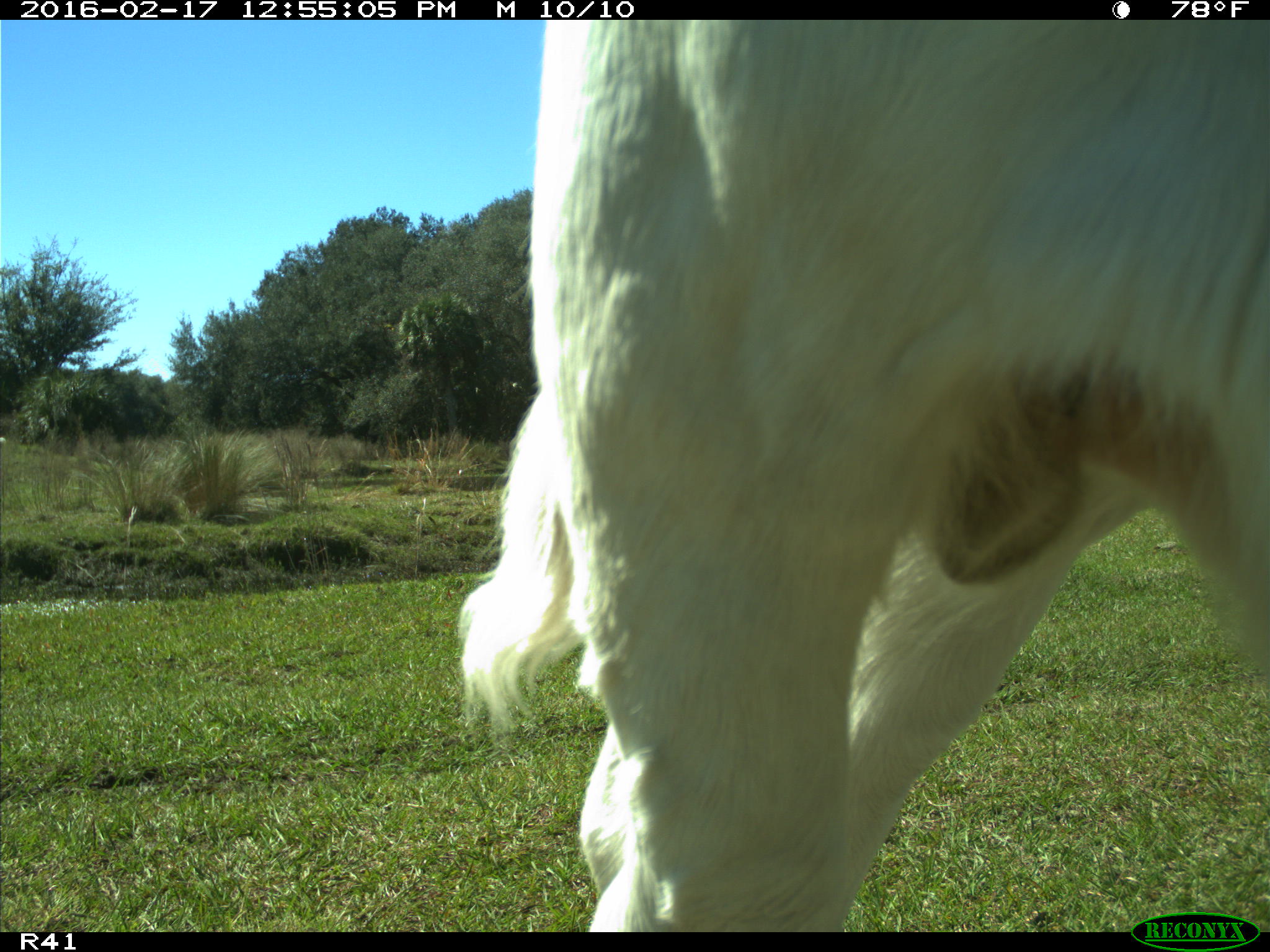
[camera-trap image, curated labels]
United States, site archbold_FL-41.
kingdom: Animalia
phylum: Chordata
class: Mammalia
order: Artiodactyla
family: Bovidae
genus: Bos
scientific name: Bos taurus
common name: domestic cow